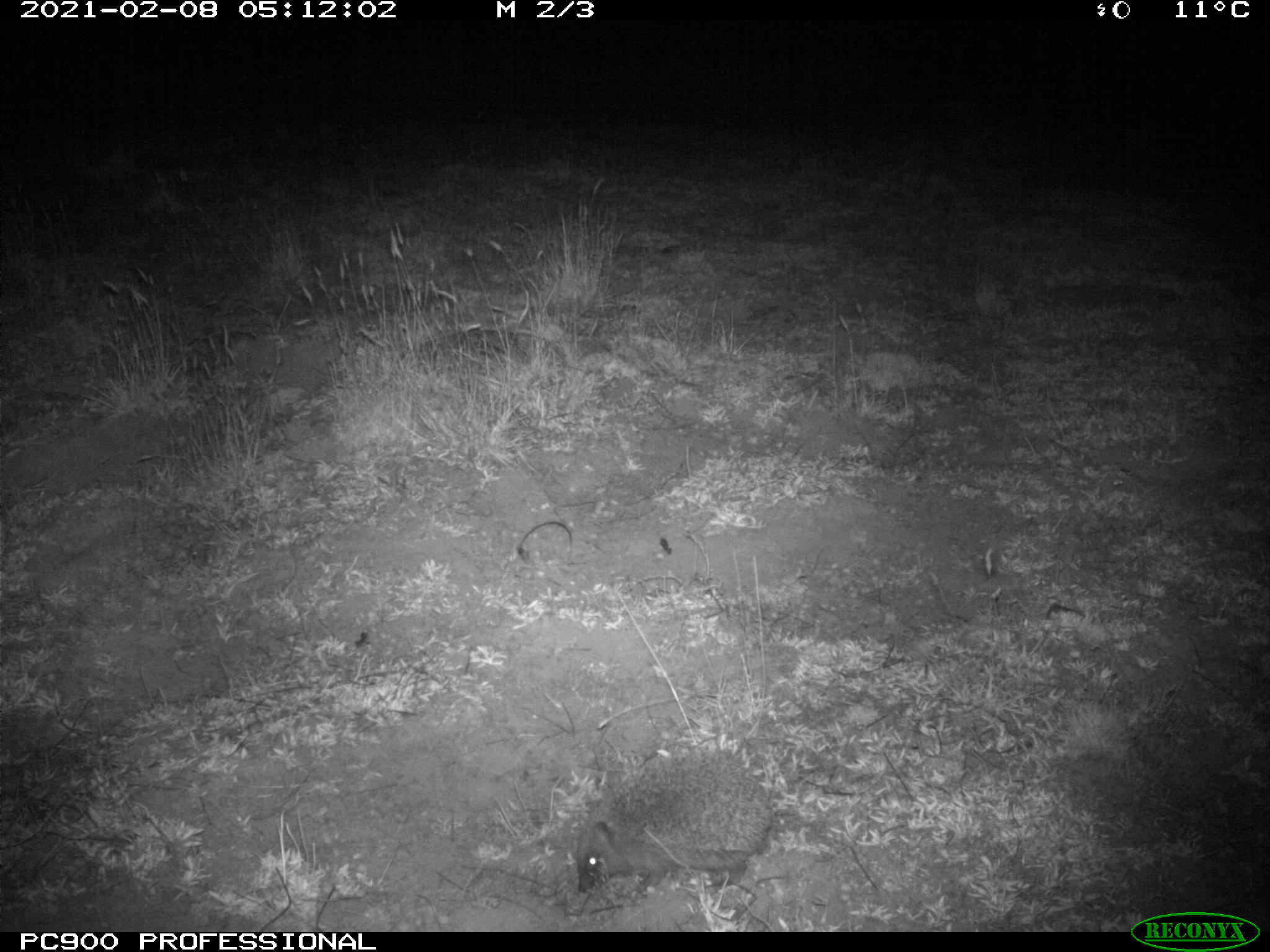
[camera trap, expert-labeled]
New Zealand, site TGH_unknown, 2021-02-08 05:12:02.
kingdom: Animalia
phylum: Chordata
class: Mammalia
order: Eulipotyphla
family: Erinaceidae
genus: Erinaceus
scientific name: Erinaceus europaeus europaeus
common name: european hedgehog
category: hedgehog